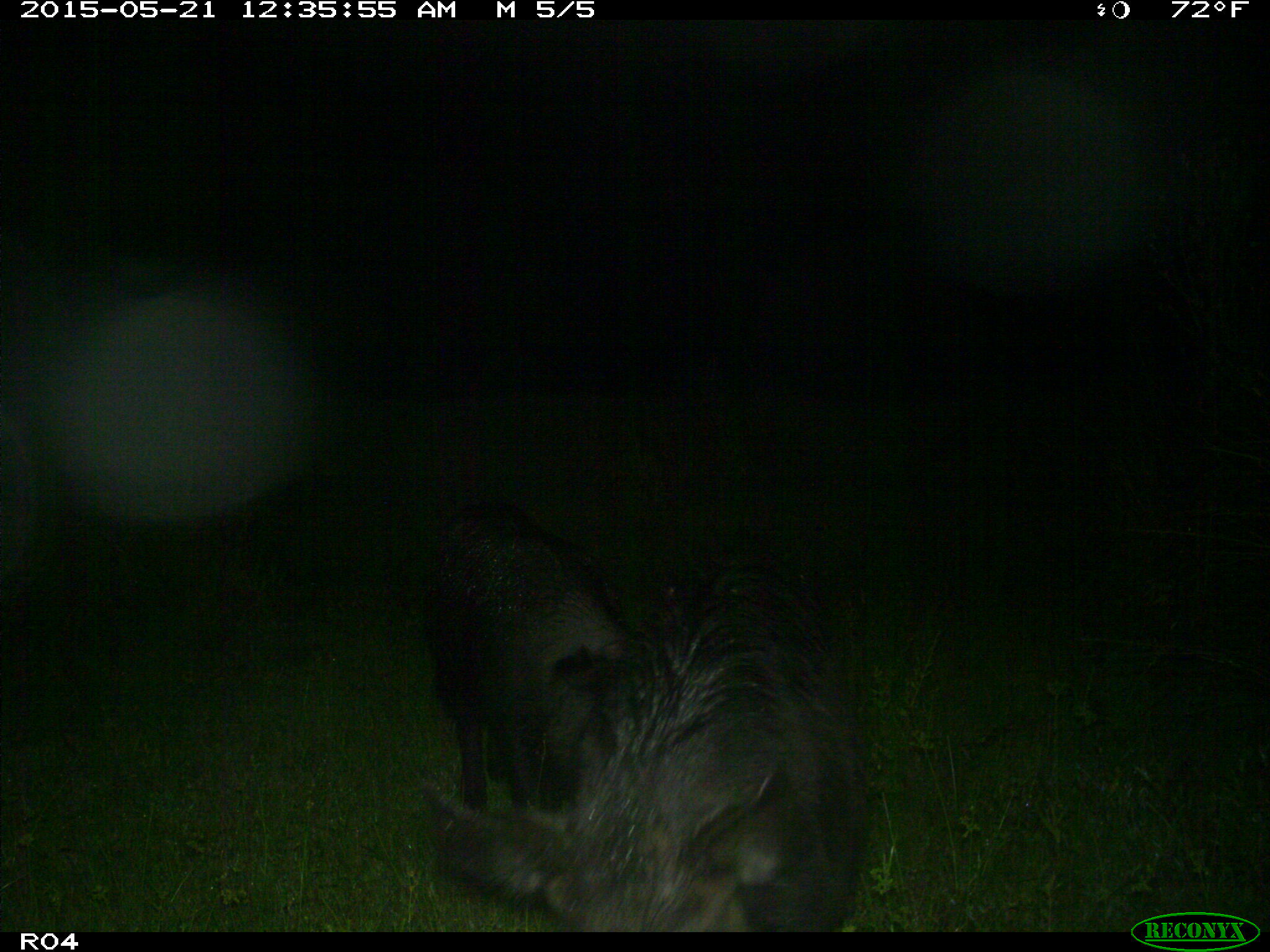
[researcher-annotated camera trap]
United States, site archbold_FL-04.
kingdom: Animalia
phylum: Chordata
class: Mammalia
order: Artiodactyla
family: Suidae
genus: Sus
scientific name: Sus scrofa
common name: wild boar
Sus scrofa (wild boar).